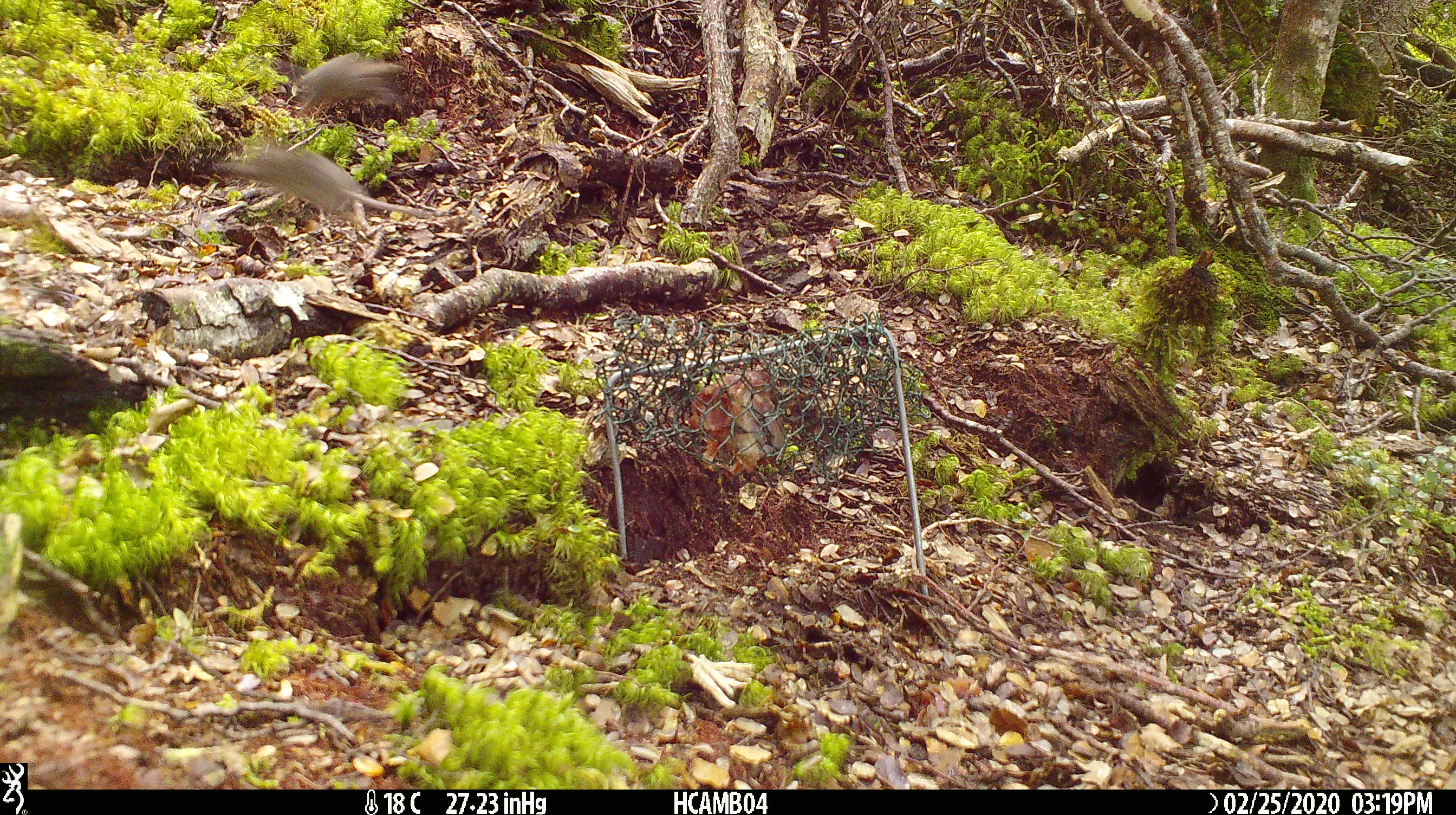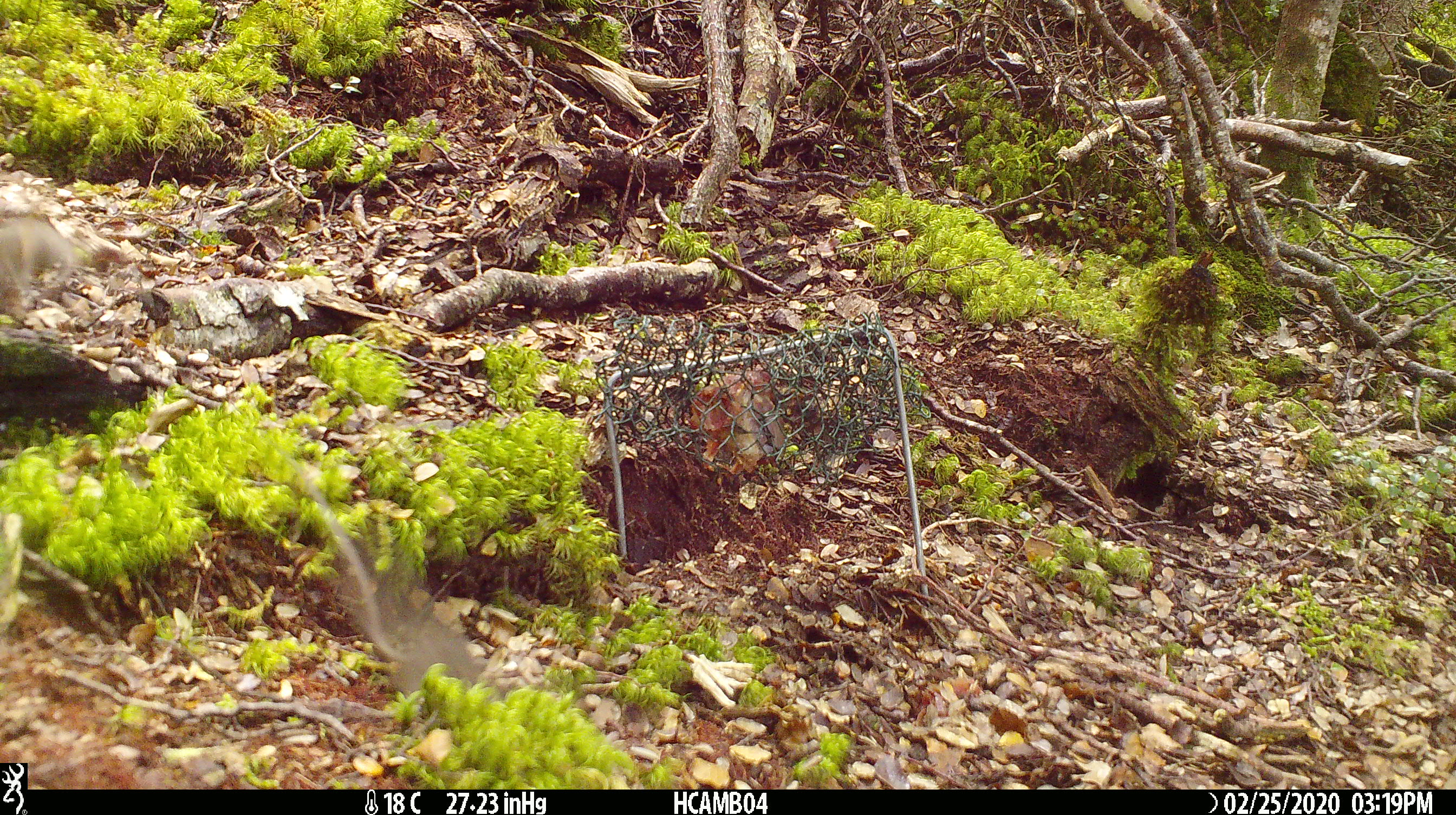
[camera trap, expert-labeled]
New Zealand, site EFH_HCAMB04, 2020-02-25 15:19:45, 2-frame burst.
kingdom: Animalia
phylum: Chordata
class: Mammalia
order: Rodentia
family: Muridae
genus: Mus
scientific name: Mus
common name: mouse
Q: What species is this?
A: Mouse (Mus).